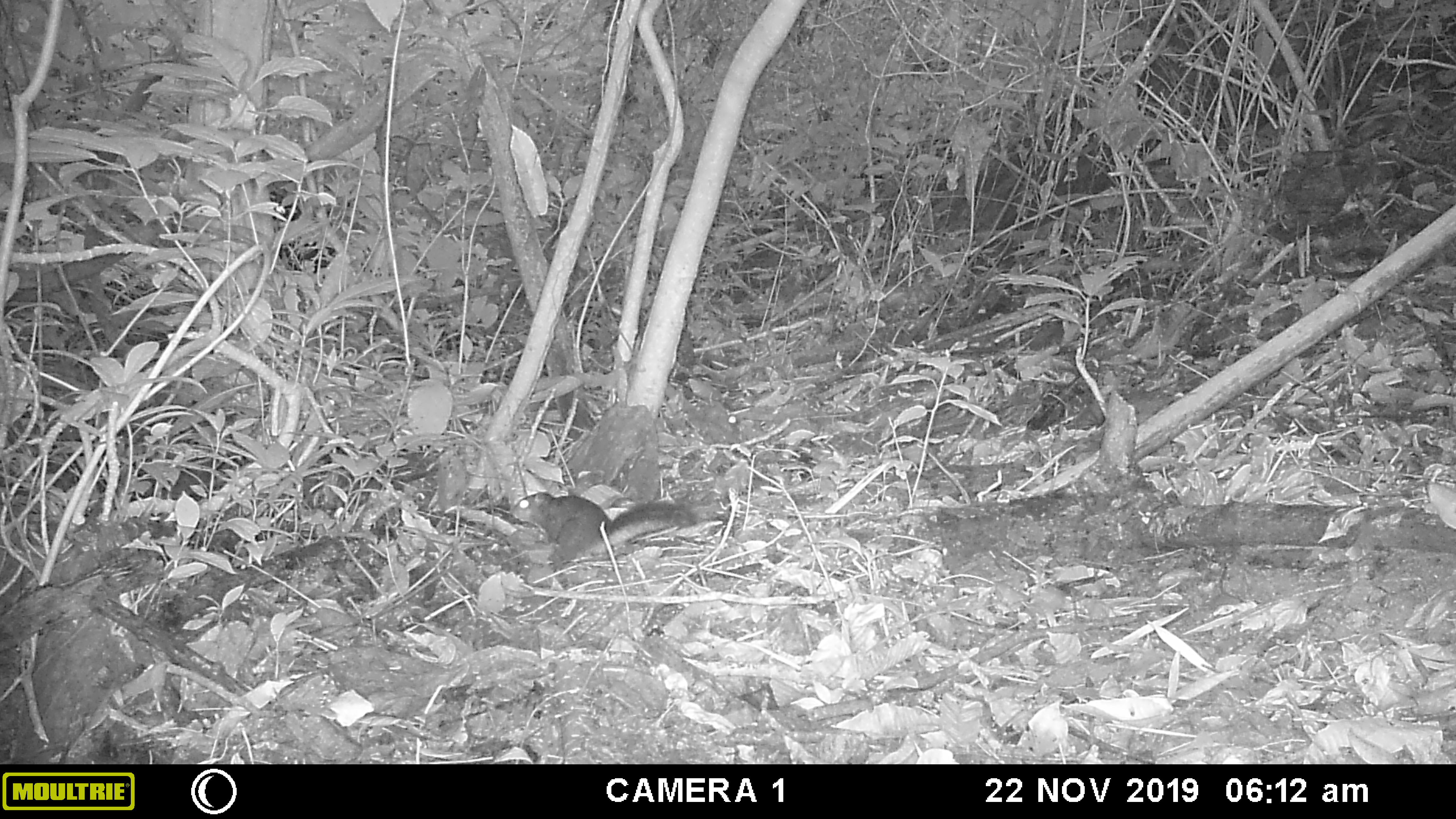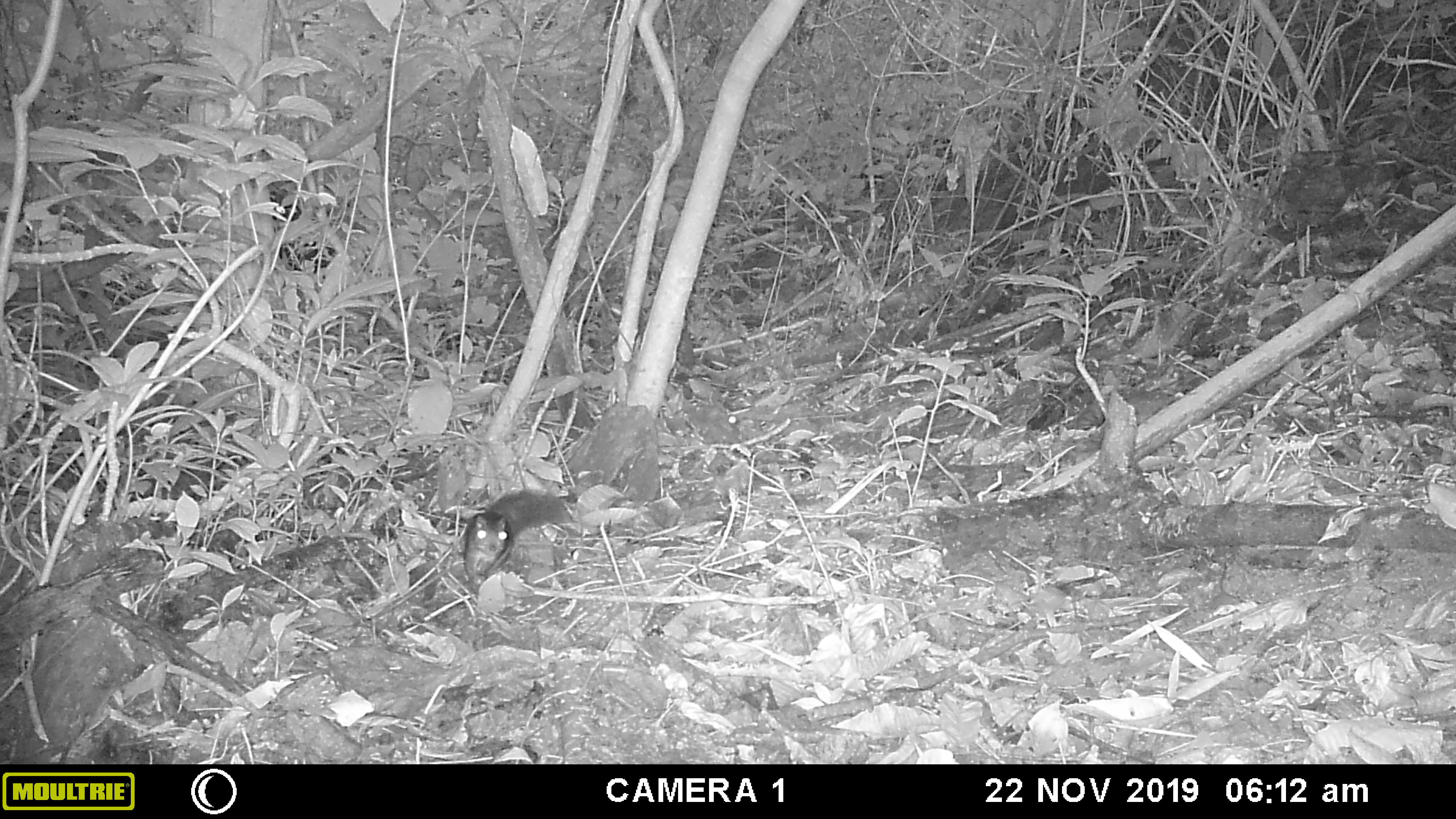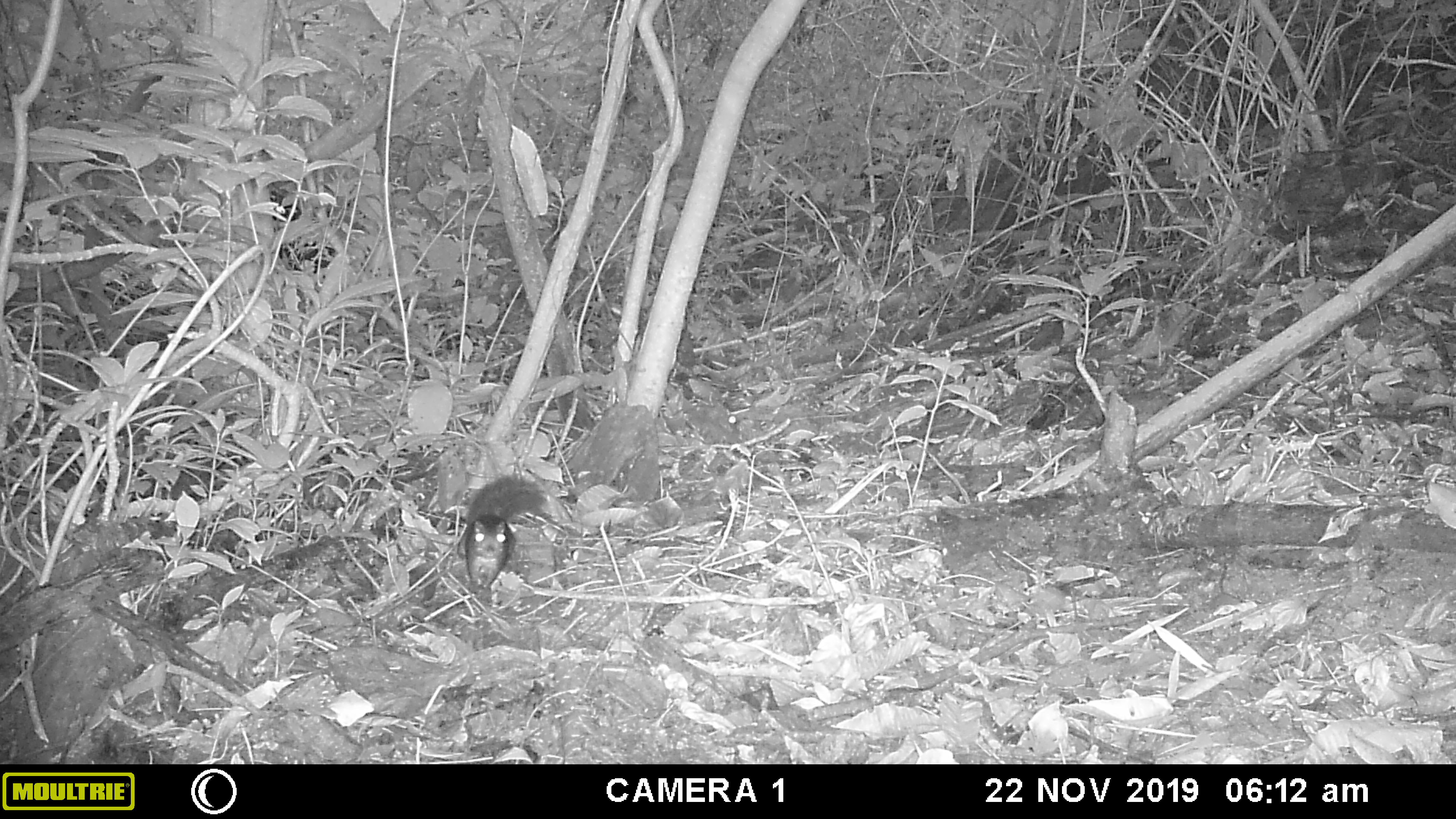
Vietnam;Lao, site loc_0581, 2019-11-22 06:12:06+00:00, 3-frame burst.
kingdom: Animalia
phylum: Chordata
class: Mammalia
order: Rodentia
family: Sciuridae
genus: Dremomys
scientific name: Dremomys rufigenis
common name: red-cheeked squirrel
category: red cheeked squirrel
Red cheeked squirrel (red-cheeked squirrel) (Dremomys rufigenis). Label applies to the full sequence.